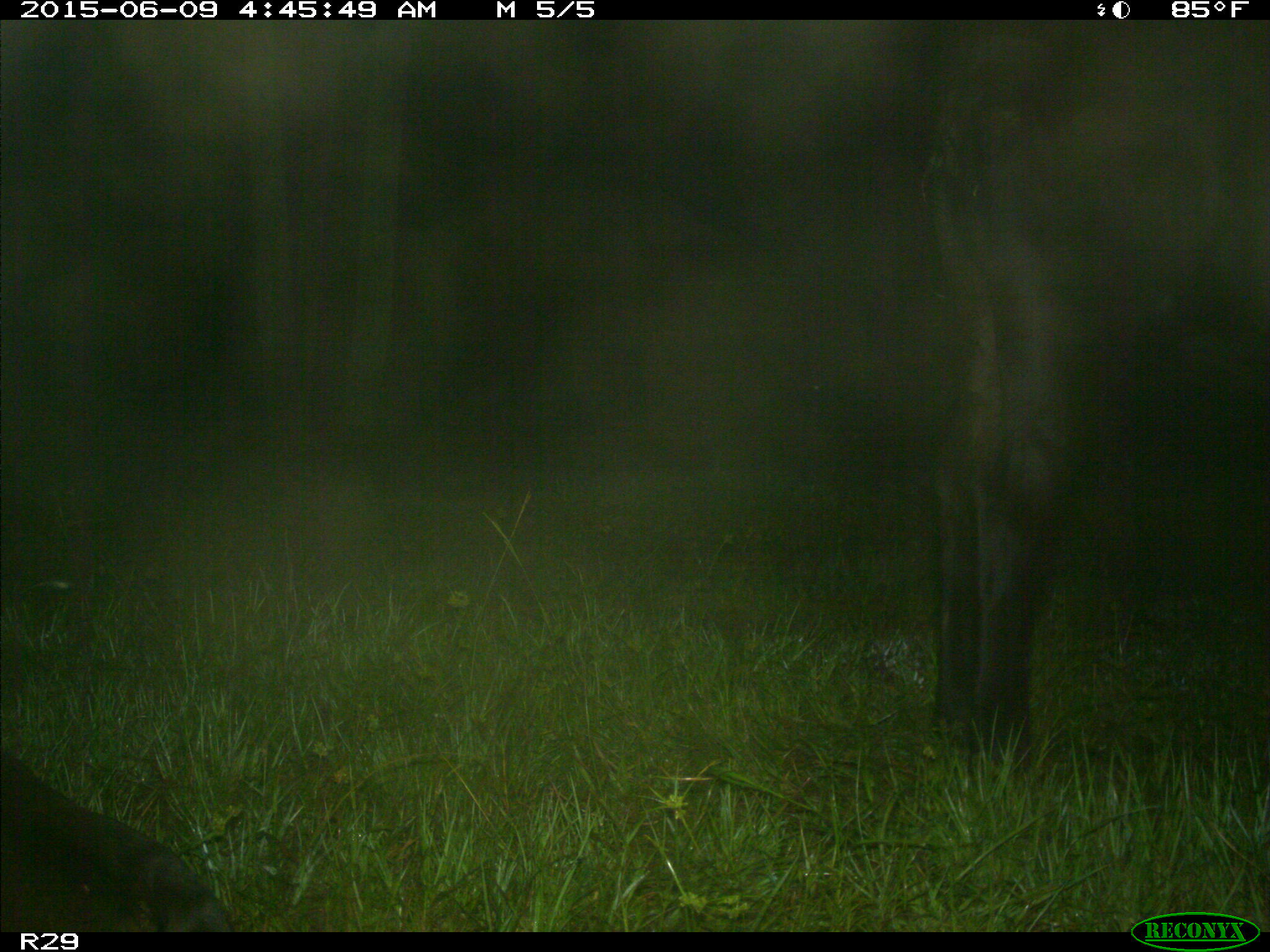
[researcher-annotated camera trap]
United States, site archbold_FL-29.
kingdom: Animalia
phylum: Chordata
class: Mammalia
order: Artiodactyla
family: Bovidae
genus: Bos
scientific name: Bos taurus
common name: domestic cow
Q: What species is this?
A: Bos taurus (domestic cow).